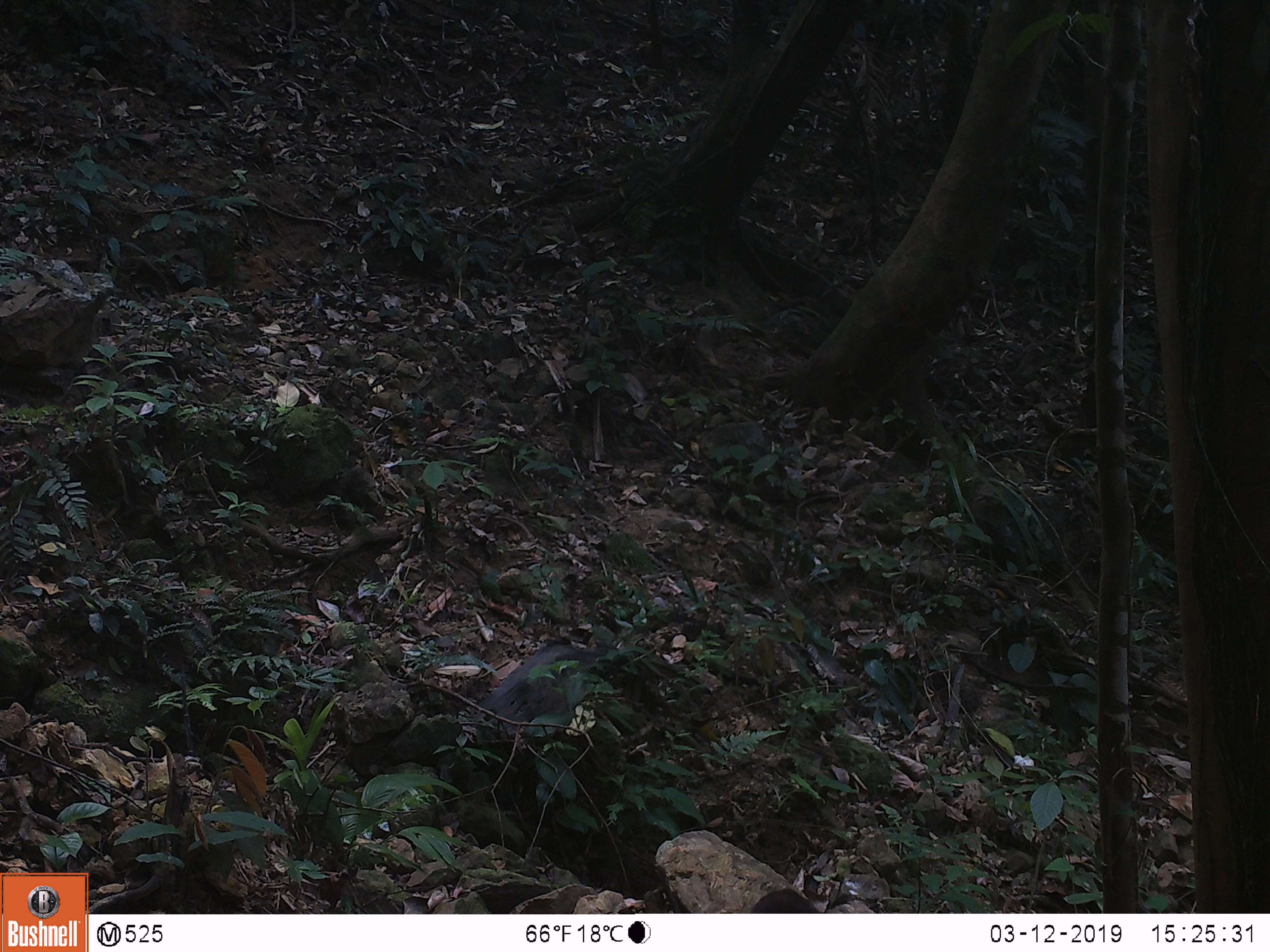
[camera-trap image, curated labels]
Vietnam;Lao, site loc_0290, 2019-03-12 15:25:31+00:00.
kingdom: Animalia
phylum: Chordata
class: Mammalia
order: Primates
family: Cercopithecidae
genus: Macaca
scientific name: Macaca arctoides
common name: stump-tailed macaque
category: stump tailed macaque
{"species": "stump tailed macaque (stump-tailed macaque) (Macaca arctoides)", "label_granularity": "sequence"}